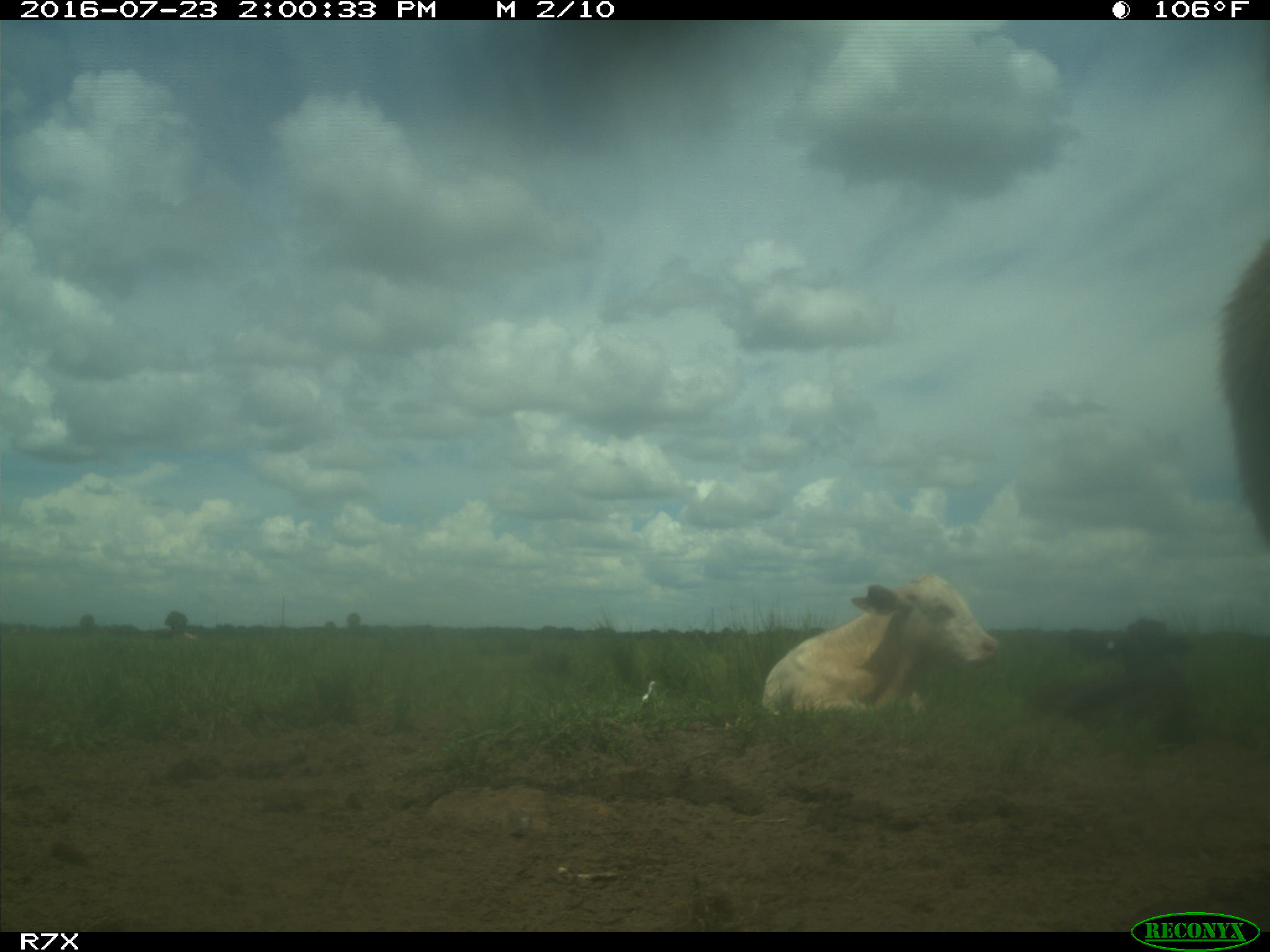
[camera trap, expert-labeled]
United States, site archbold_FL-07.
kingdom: Animalia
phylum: Chordata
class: Mammalia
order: Artiodactyla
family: Bovidae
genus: Bos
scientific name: Bos taurus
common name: domestic cow